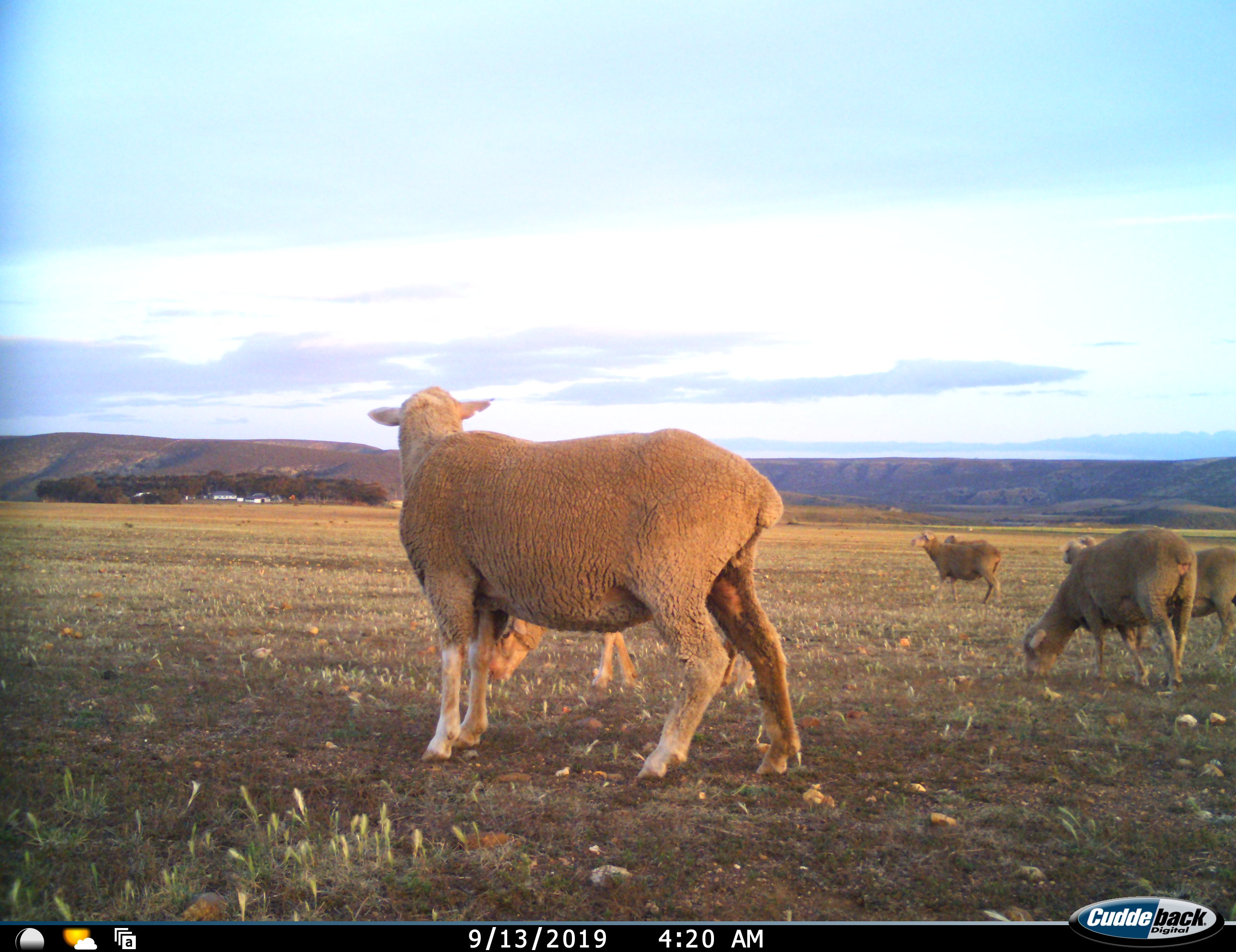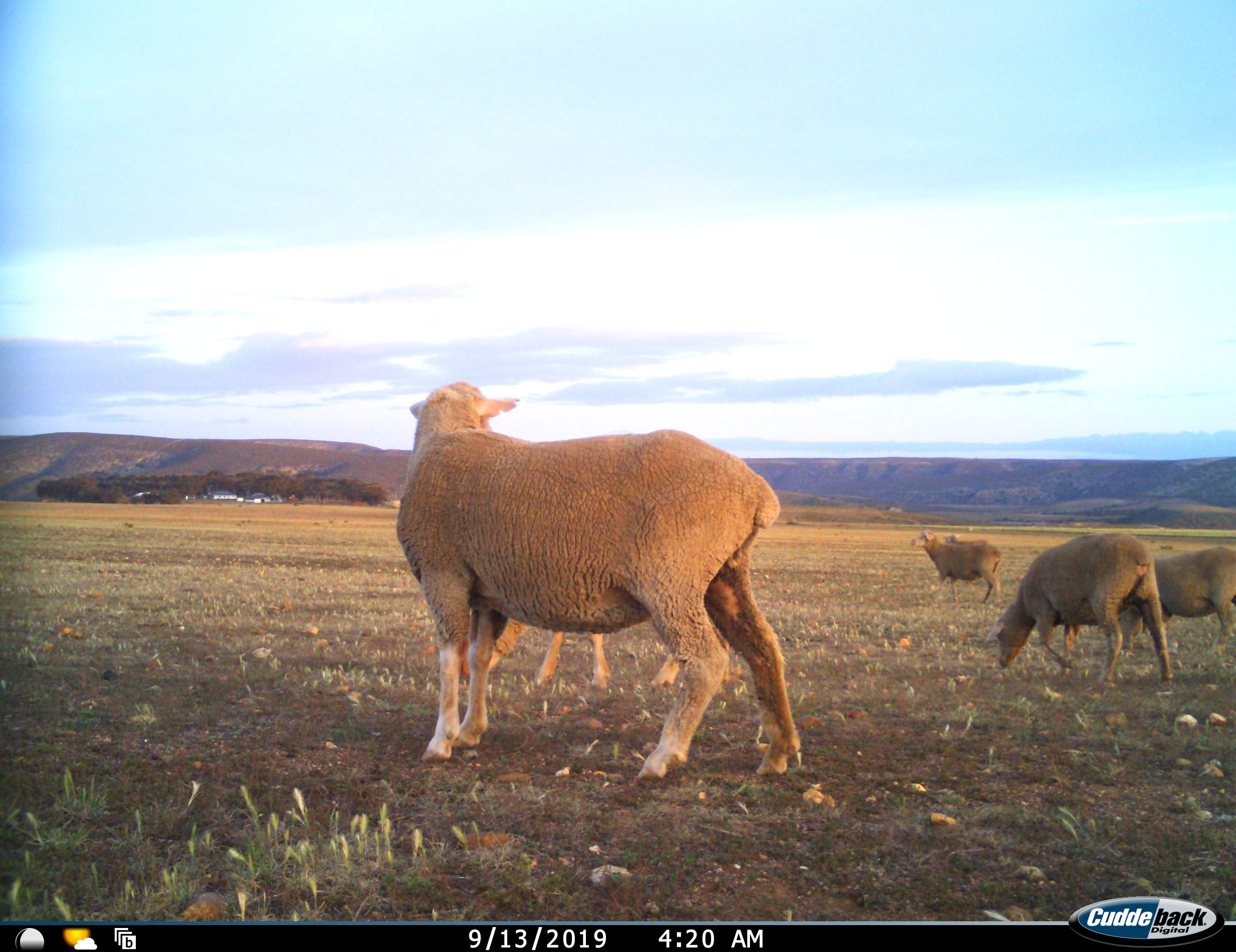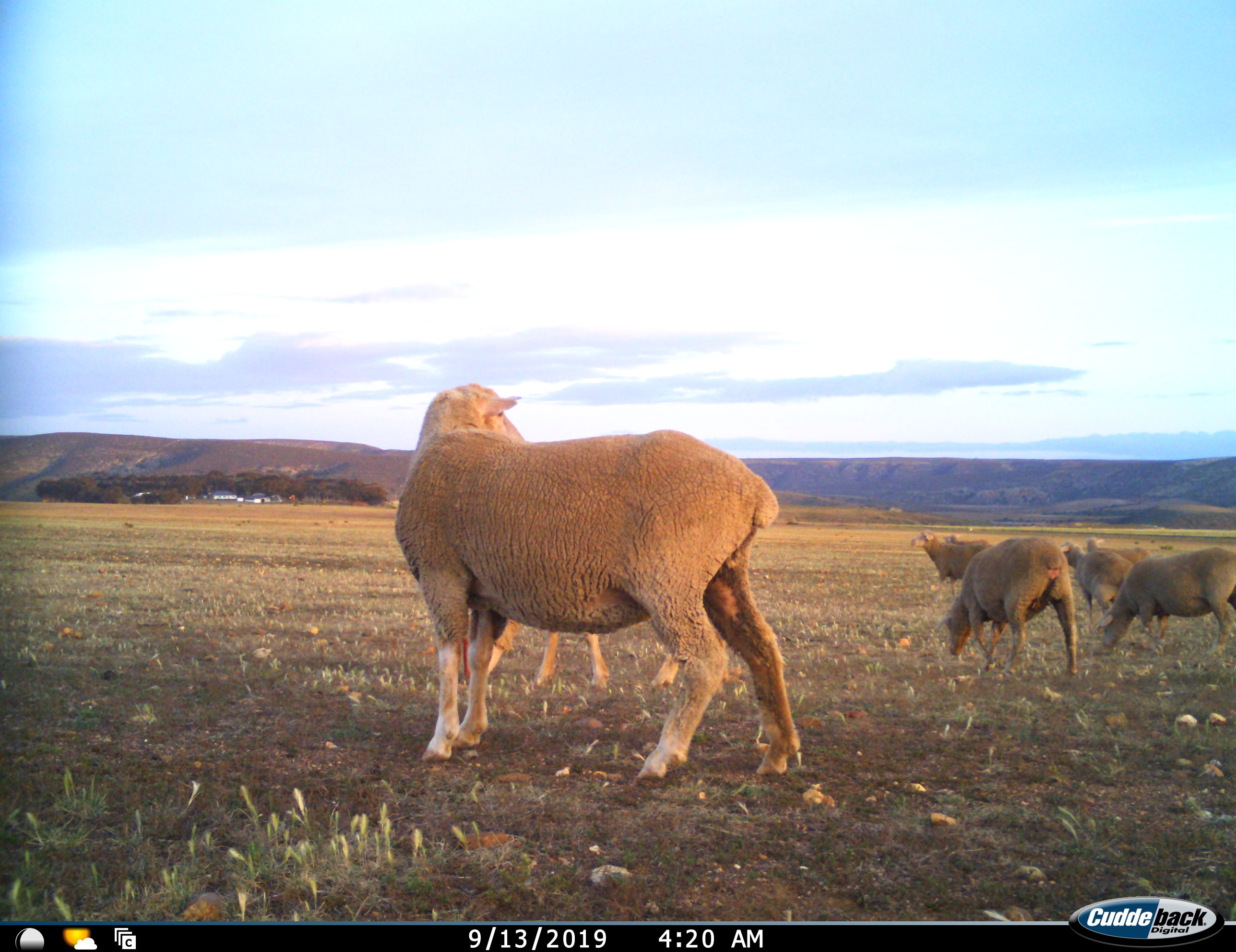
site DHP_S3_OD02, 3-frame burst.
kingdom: Animalia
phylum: Chordata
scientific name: Vertebrata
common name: domestic animal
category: domesticanimal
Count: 8.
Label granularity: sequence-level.